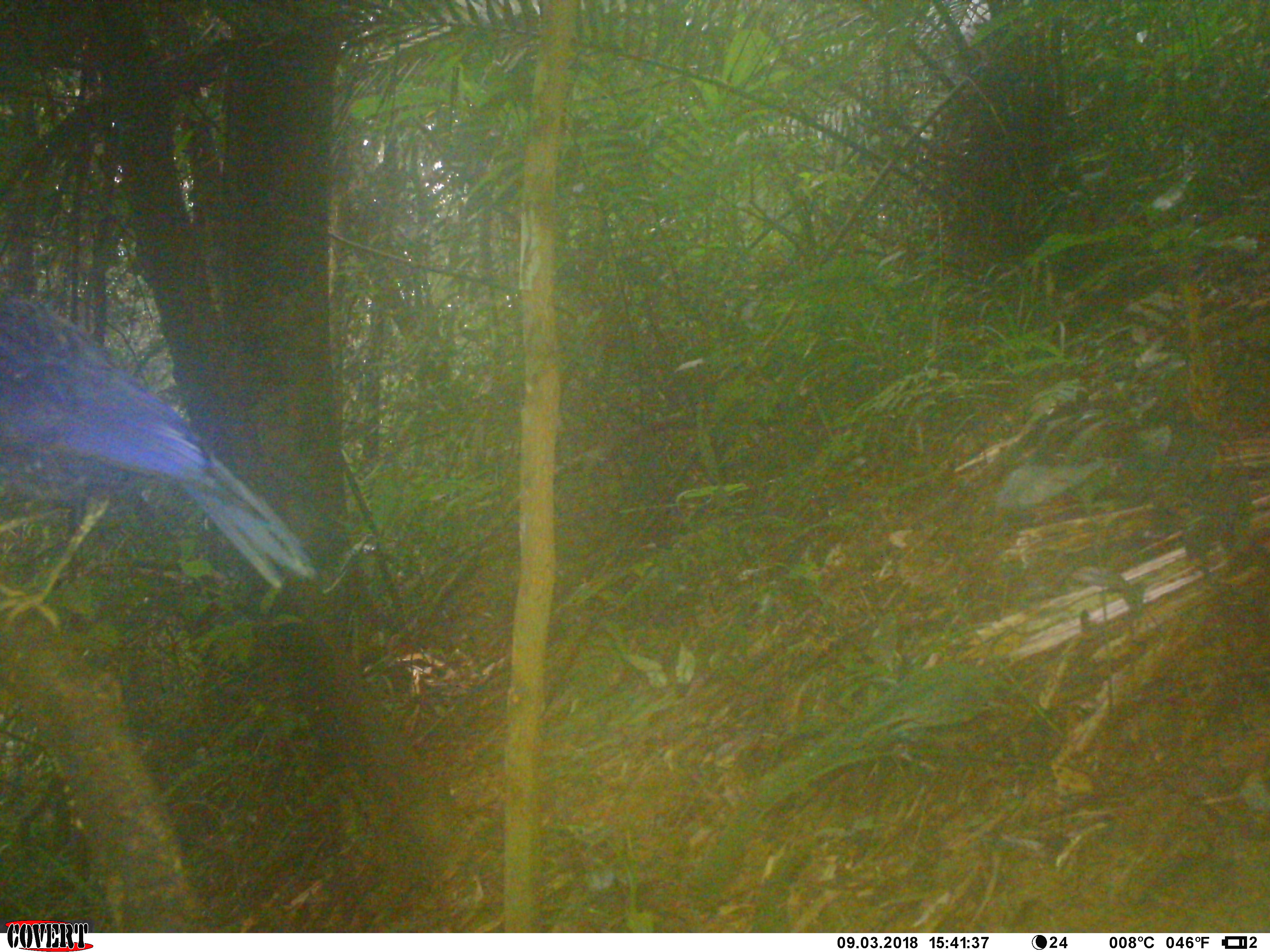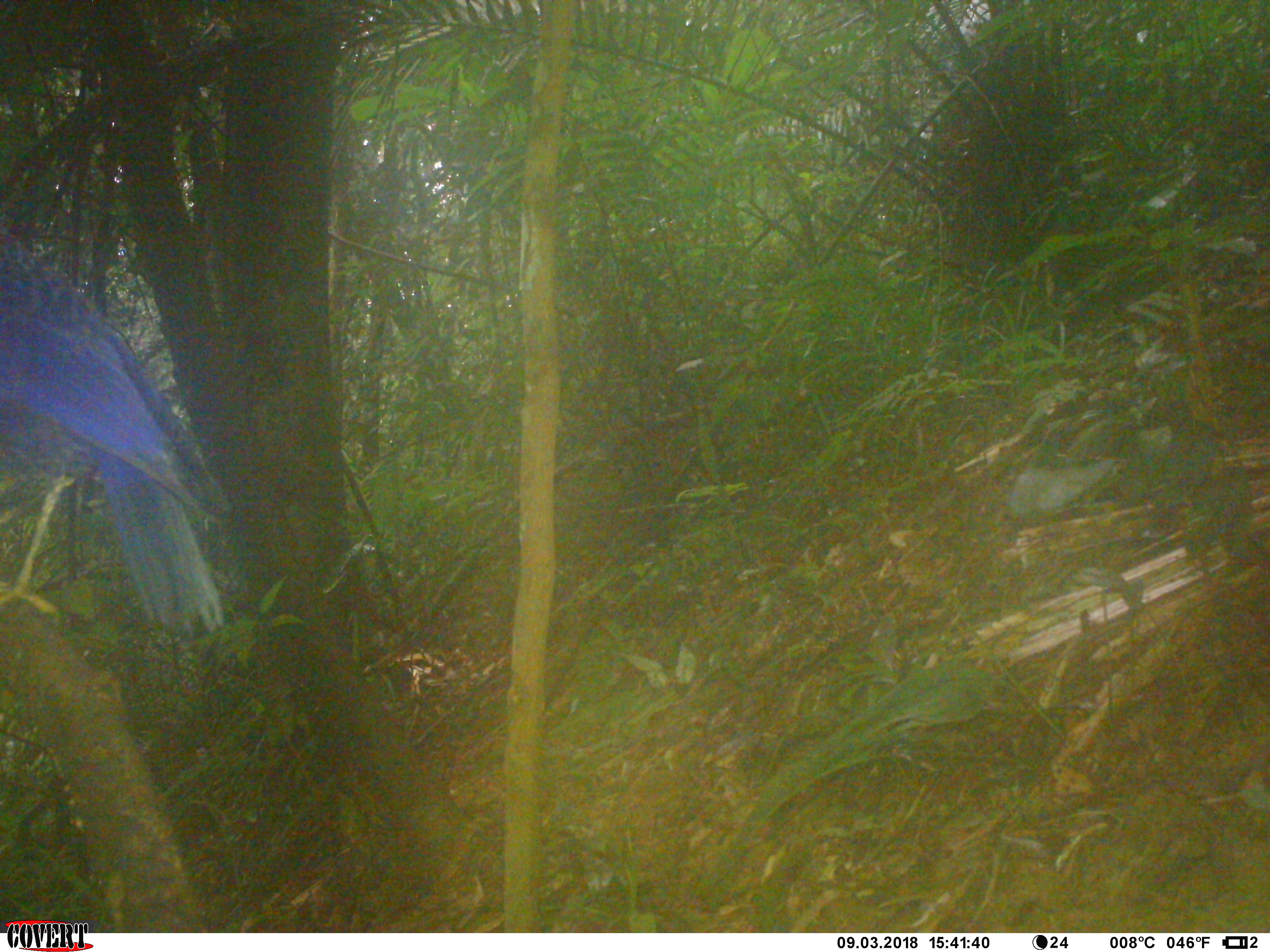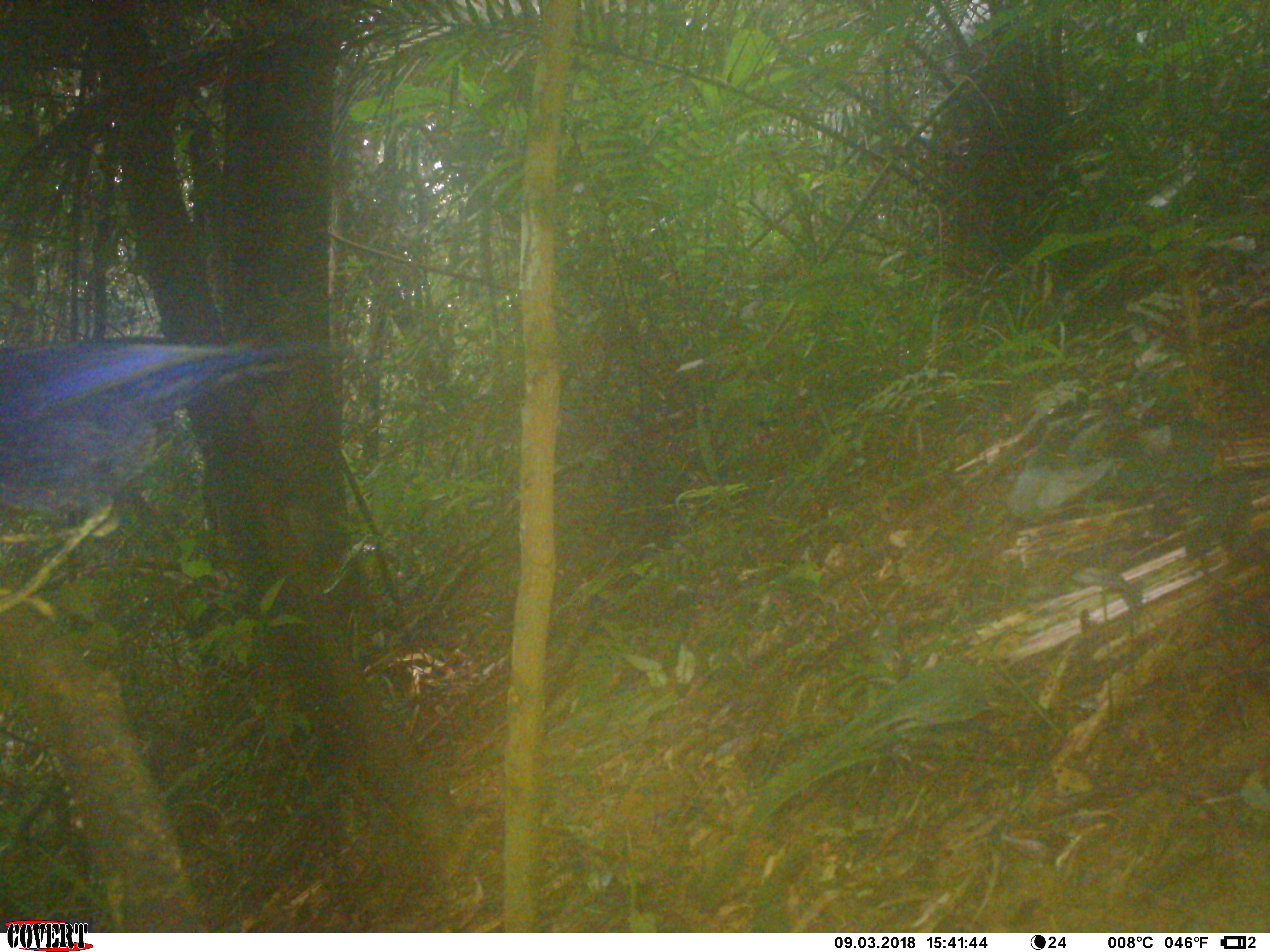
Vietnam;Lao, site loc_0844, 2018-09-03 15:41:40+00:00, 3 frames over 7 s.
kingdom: Animalia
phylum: Chordata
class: Aves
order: Passeriformes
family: Muscicapidae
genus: Myophonus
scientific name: Myophonus caeruleus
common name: blue whistling thrush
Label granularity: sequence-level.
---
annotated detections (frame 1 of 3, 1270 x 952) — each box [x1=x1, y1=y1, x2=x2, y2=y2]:
blue whistling thrush: [x1=0, y1=290, x2=319, y2=632]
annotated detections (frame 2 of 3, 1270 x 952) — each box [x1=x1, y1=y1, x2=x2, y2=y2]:
blue whistling thrush: [x1=0, y1=216, x2=229, y2=637]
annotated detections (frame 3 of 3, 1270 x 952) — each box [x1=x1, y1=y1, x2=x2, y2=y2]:
blue whistling thrush: [x1=0, y1=332, x2=315, y2=622]